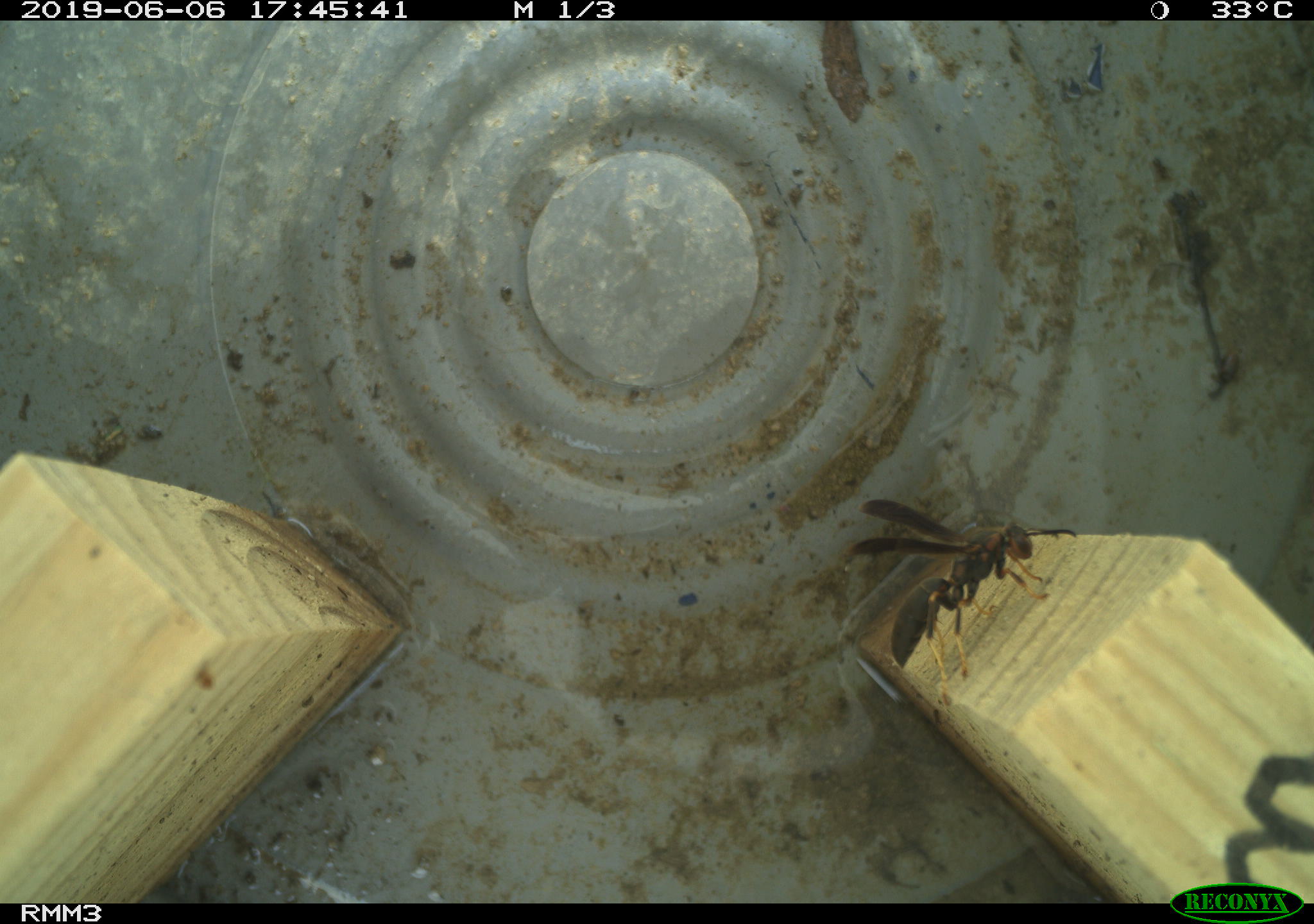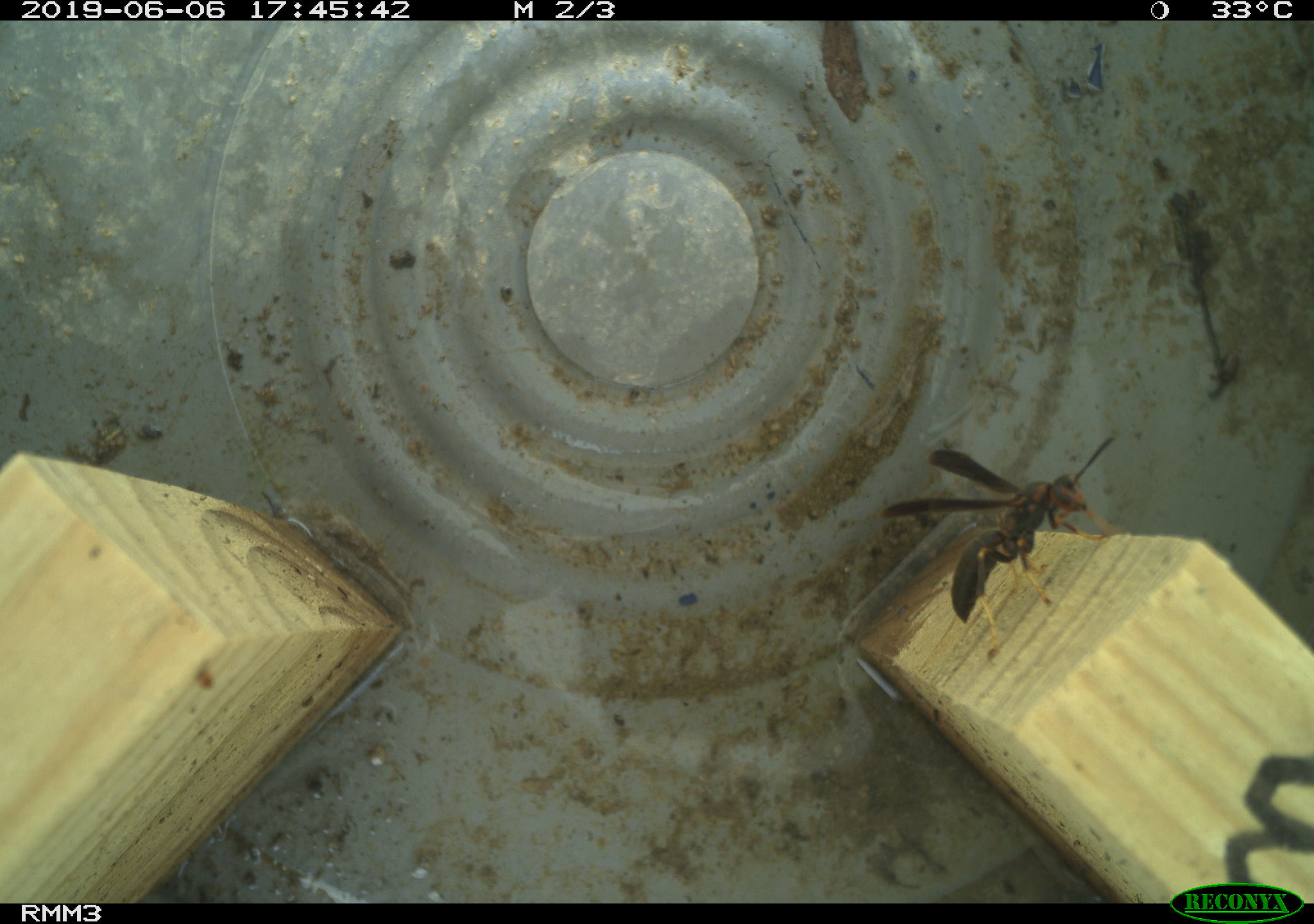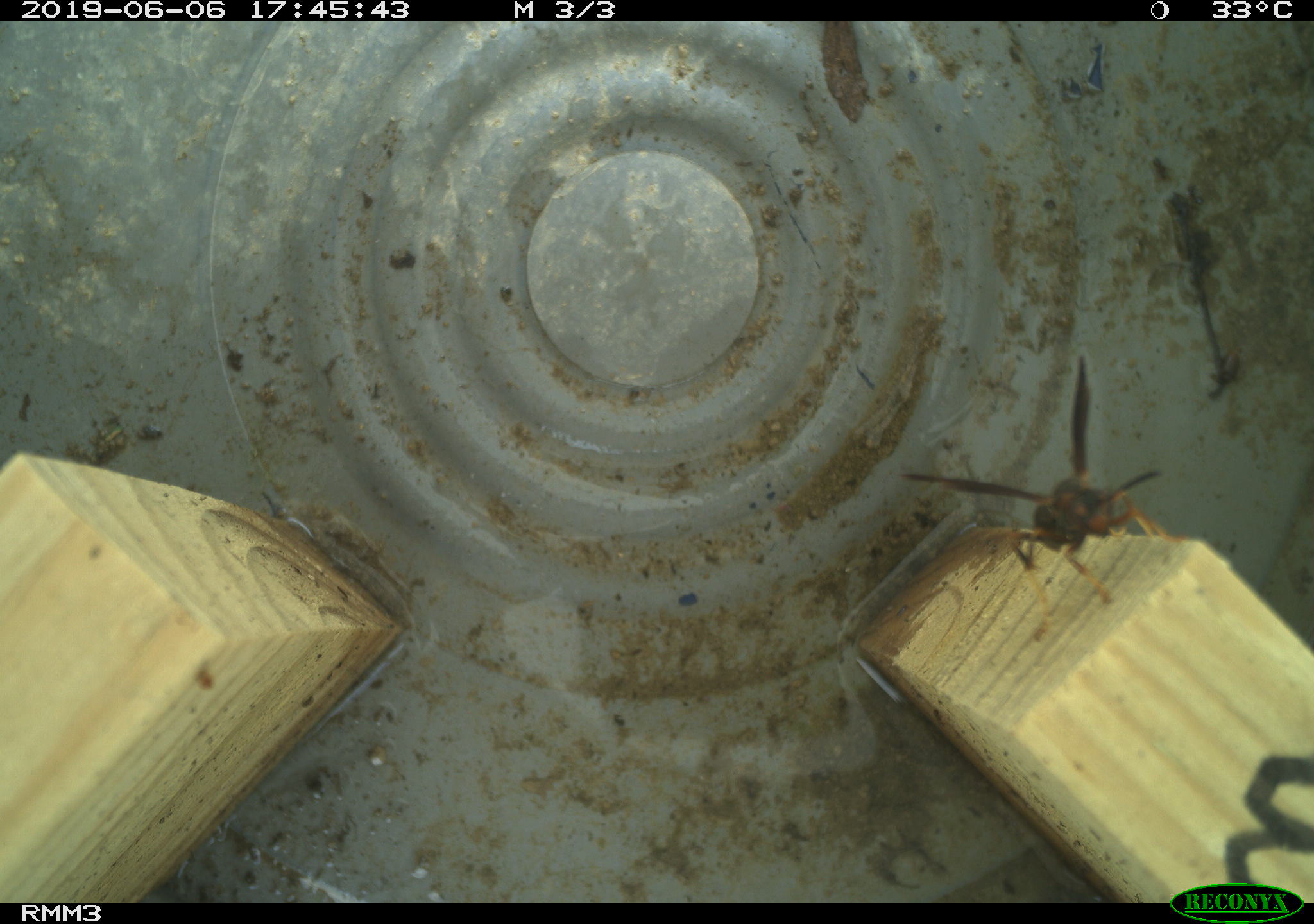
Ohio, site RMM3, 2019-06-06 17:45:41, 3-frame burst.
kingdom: Animalia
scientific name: Animalia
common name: animal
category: invertebrate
Invertebrate (animal) (Animalia).